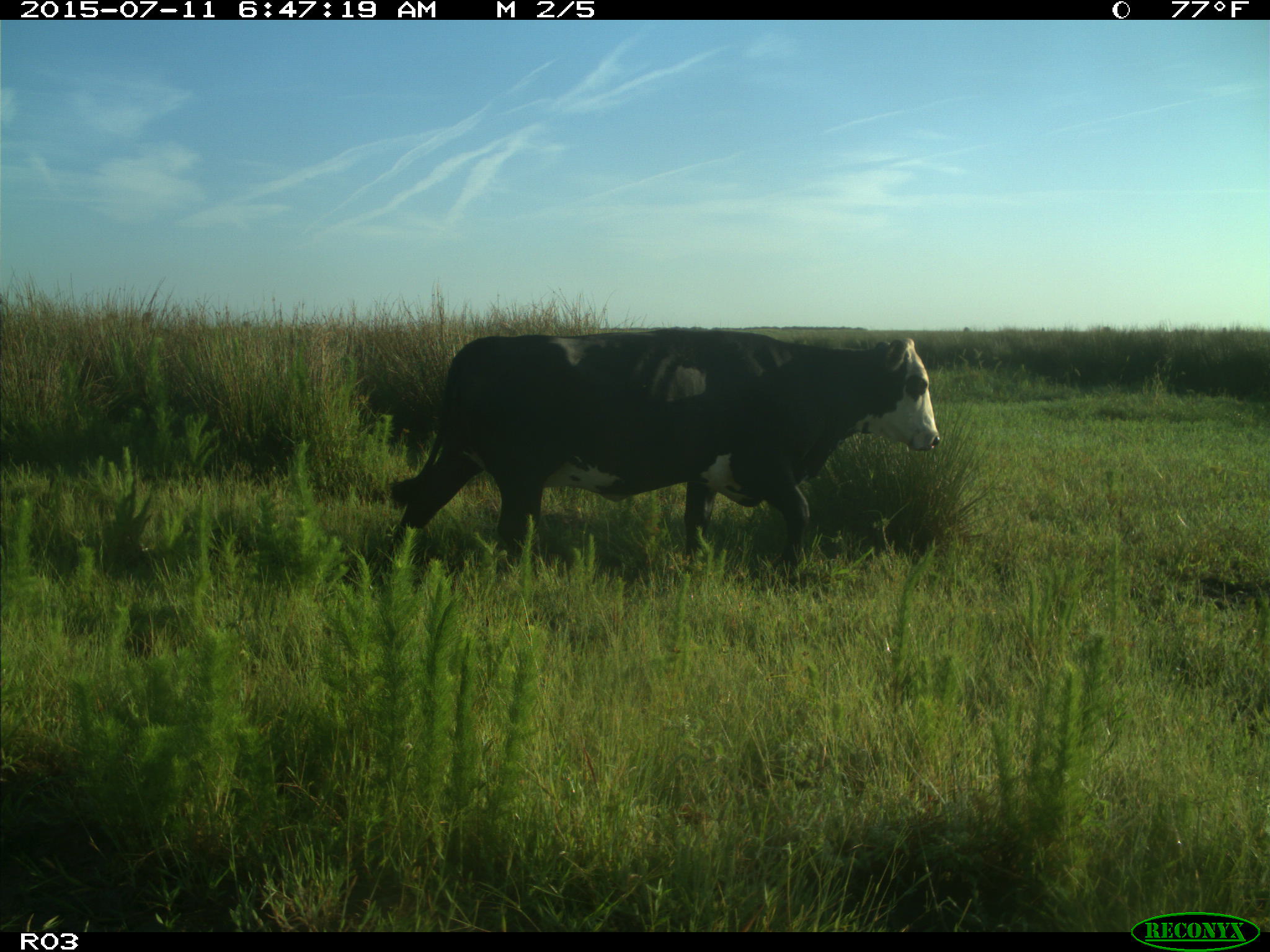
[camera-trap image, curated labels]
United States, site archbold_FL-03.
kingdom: Animalia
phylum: Chordata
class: Mammalia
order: Artiodactyla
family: Bovidae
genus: Bos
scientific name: Bos taurus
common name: domestic cow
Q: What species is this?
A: Bos taurus (domestic cow).